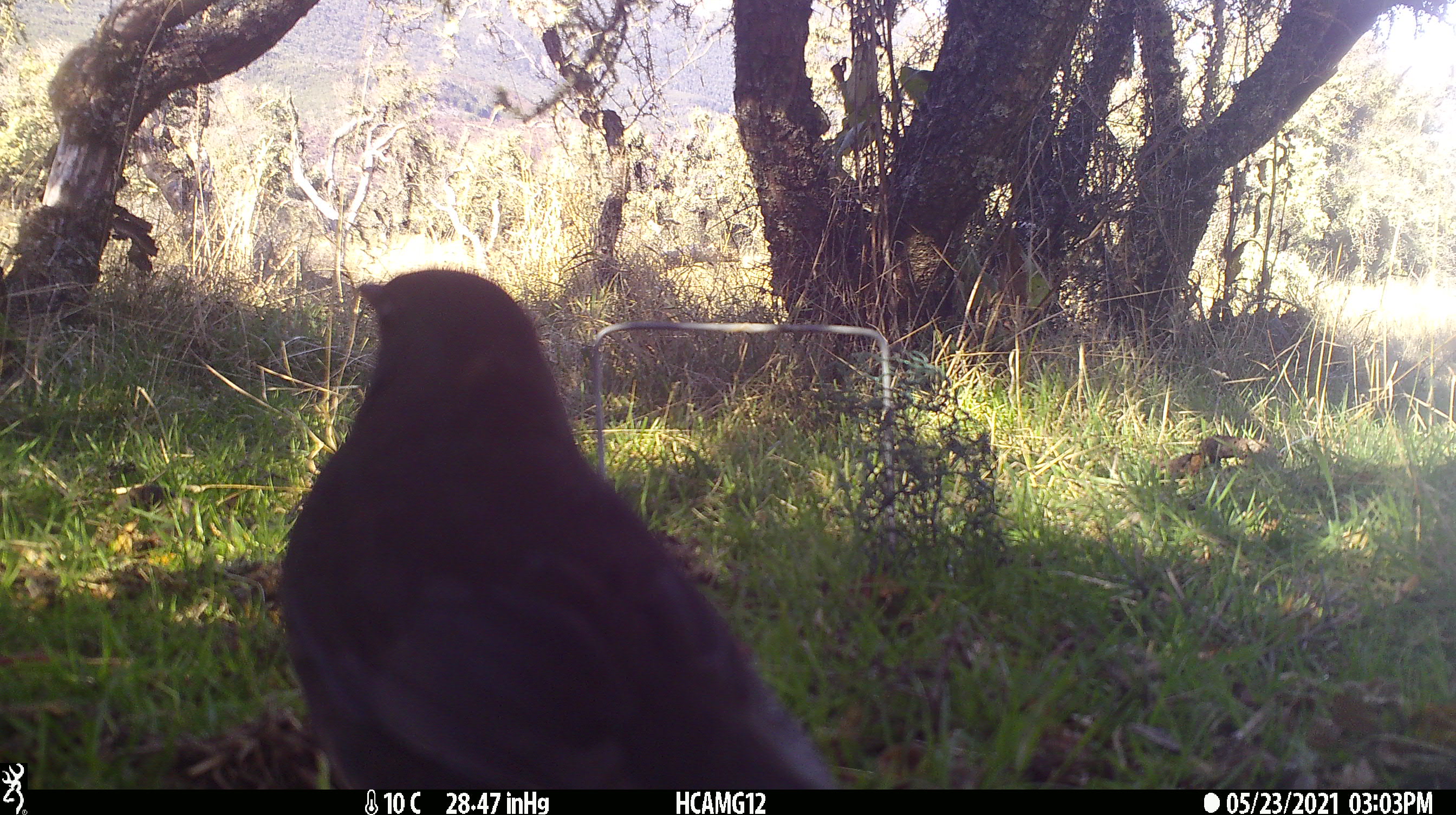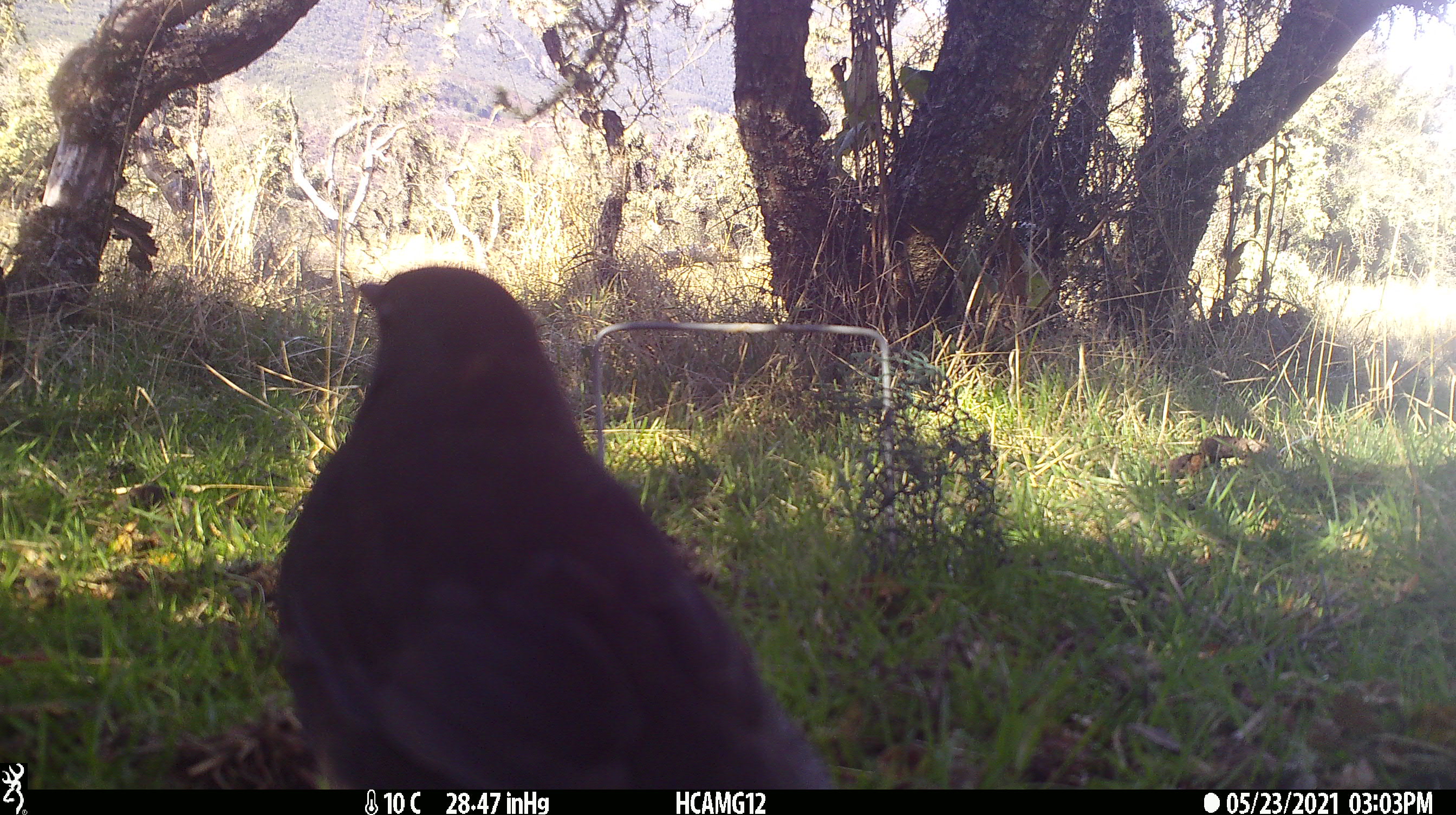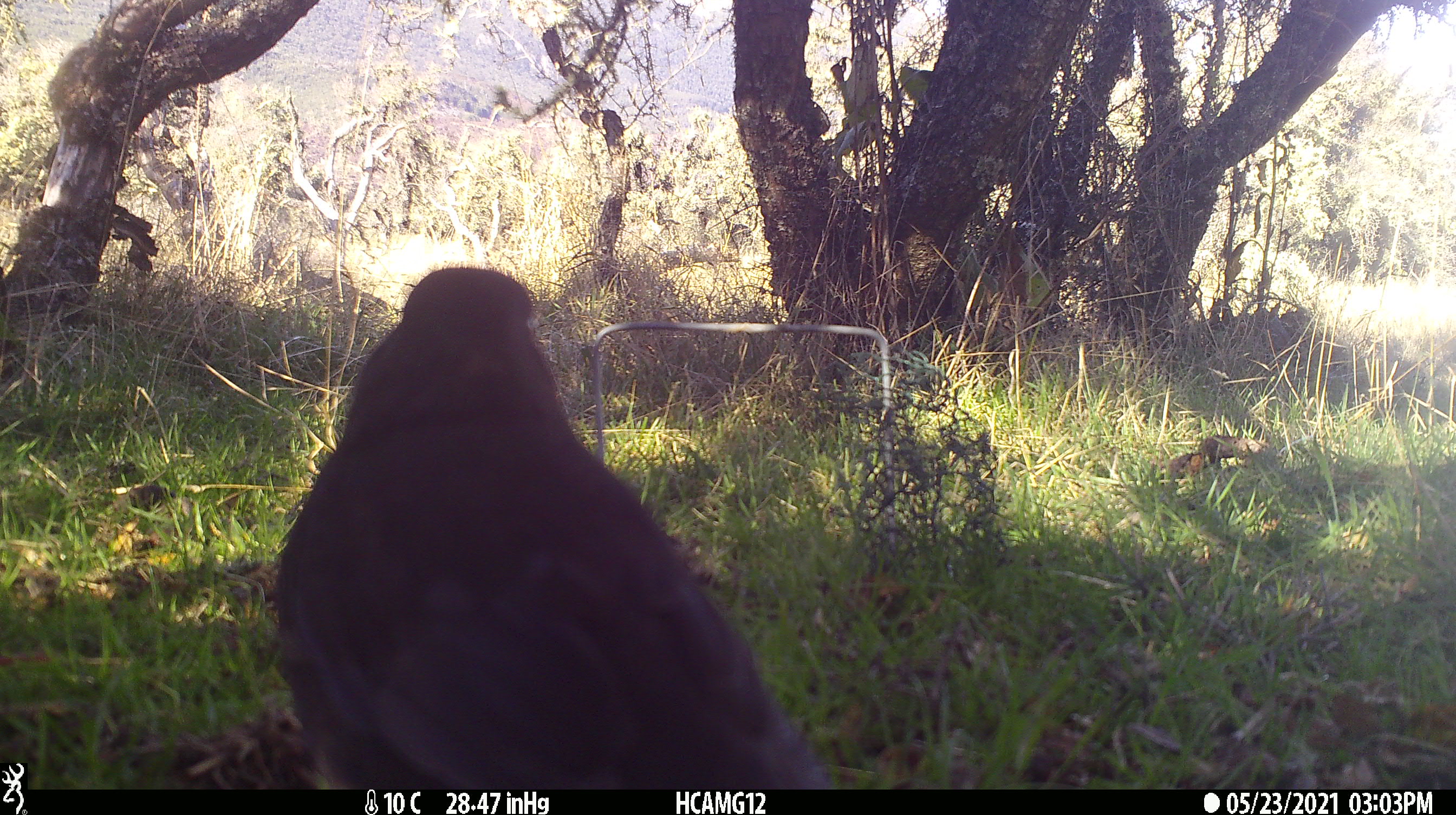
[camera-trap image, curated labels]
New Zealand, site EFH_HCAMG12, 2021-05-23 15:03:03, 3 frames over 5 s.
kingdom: Animalia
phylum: Chordata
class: Aves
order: Passeriformes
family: Turdidae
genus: Turdus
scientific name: Turdus merula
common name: eurasian blackbird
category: blackbird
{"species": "blackbird (eurasian blackbird) (Turdus merula)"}